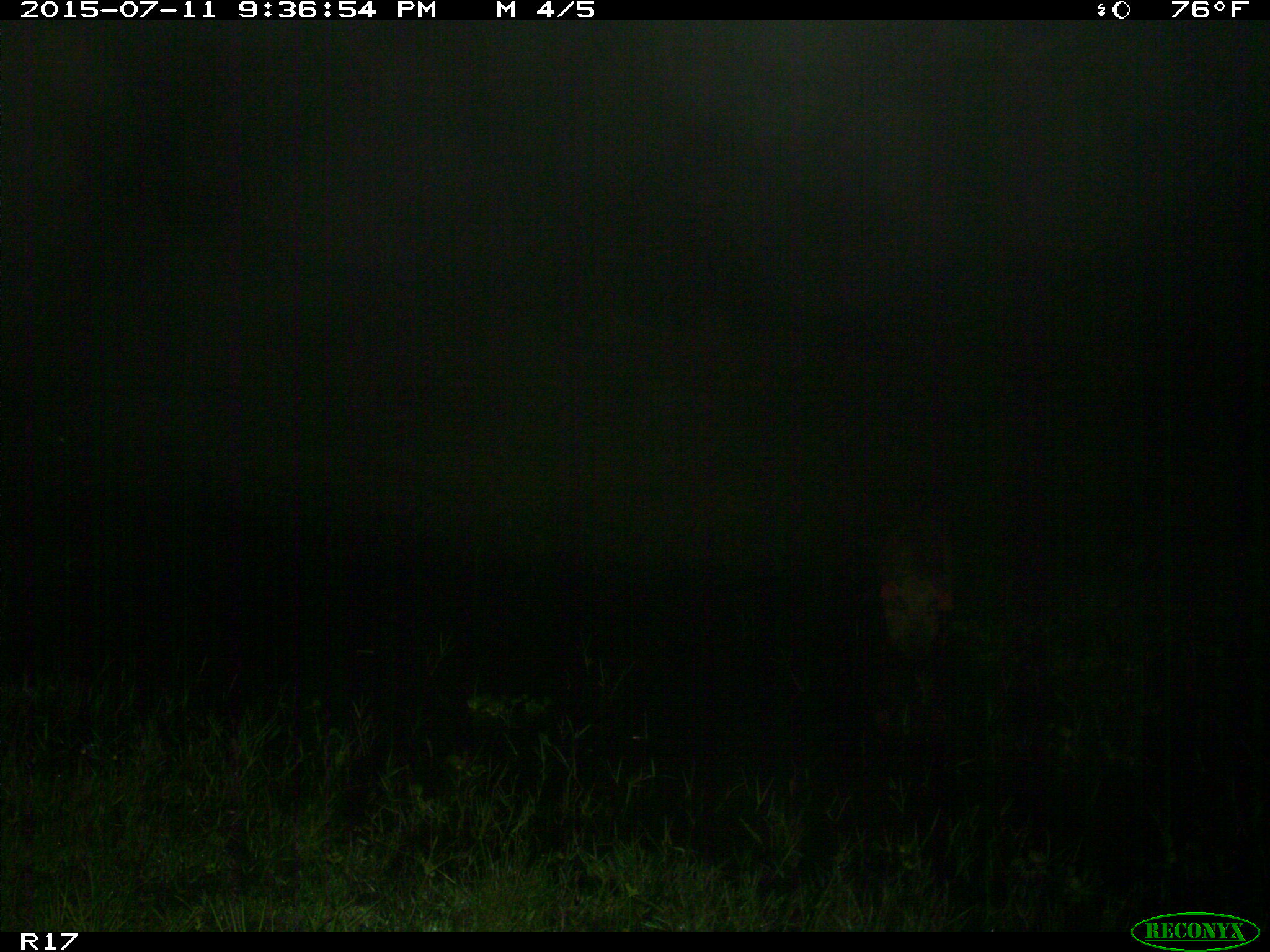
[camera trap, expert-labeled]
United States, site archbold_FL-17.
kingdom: Animalia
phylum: Chordata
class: Mammalia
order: Artiodactyla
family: Suidae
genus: Sus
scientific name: Sus scrofa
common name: wild boar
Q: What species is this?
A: Sus scrofa (wild boar).